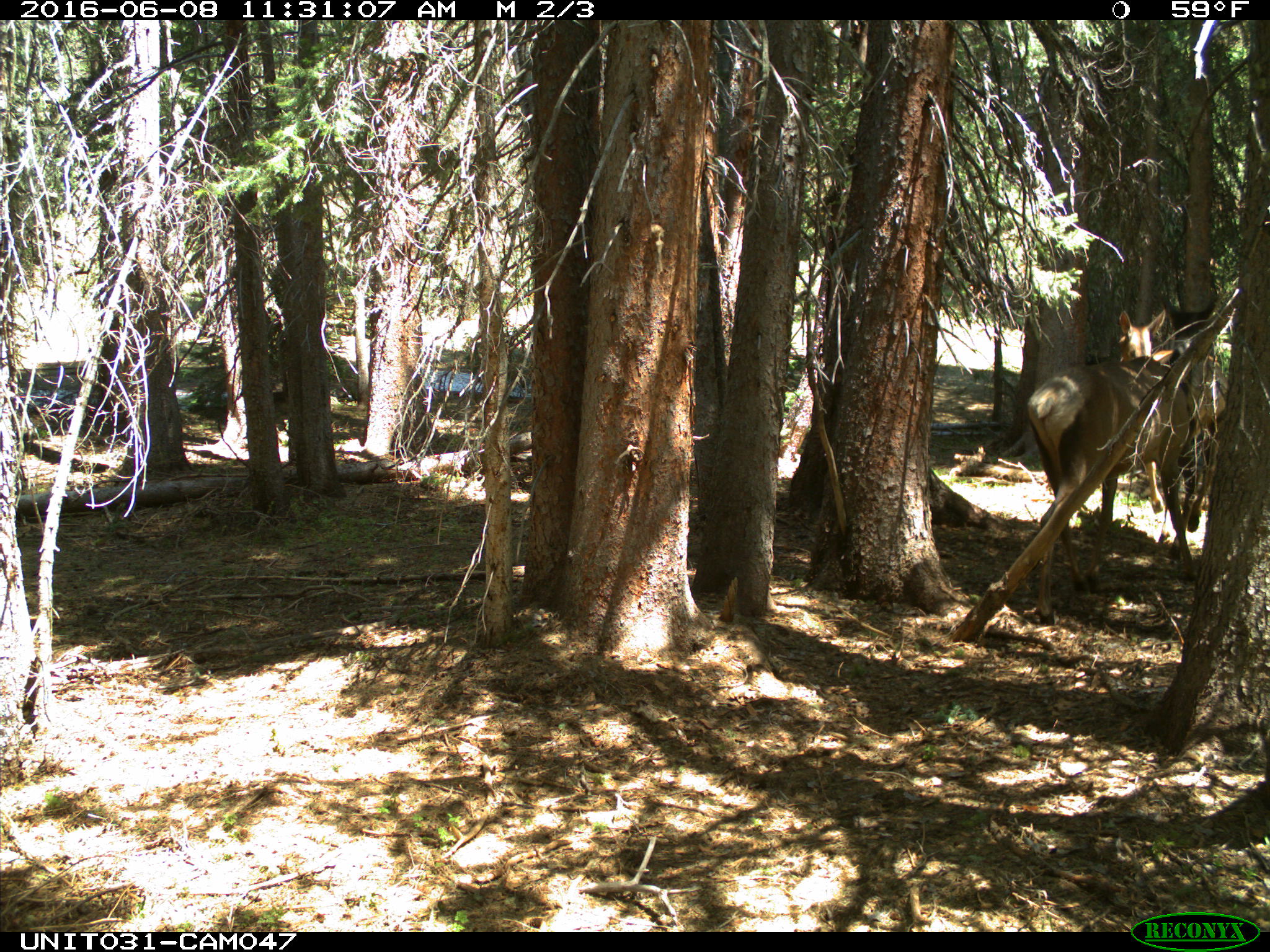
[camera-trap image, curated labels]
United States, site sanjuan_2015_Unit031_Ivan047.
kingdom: Animalia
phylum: Chordata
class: Mammalia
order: Artiodactyla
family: Cervidae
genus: Cervus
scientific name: Cervus elaphus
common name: red deer